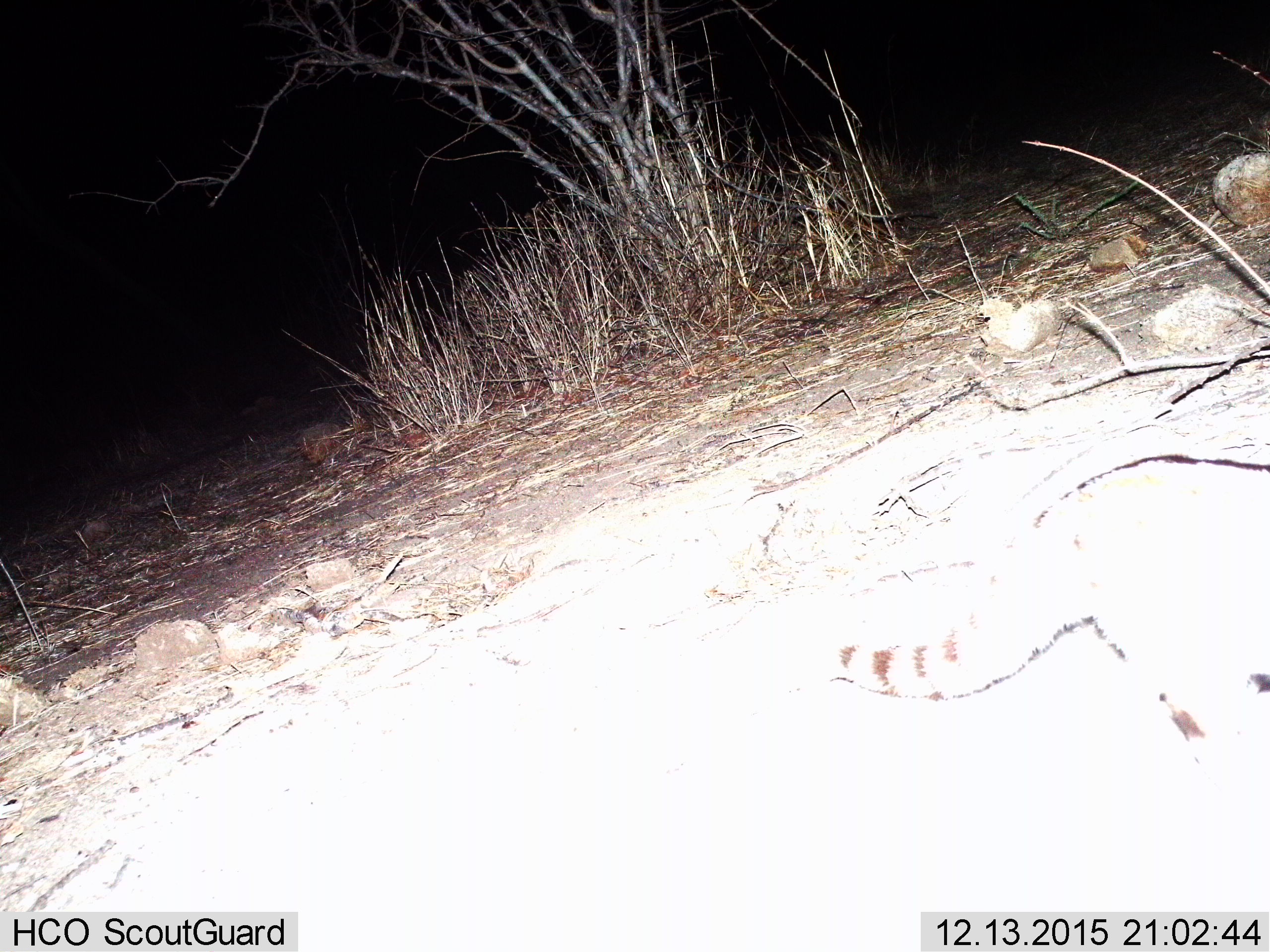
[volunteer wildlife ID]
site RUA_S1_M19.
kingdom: Animalia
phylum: Chordata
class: Mammalia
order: Carnivora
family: Viverridae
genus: Genetta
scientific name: Genetta genetta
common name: small-spotted genet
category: genetcommonsmallspotted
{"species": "genetcommonsmallspotted (small-spotted genet) (Genetta genetta)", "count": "1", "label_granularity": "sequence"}